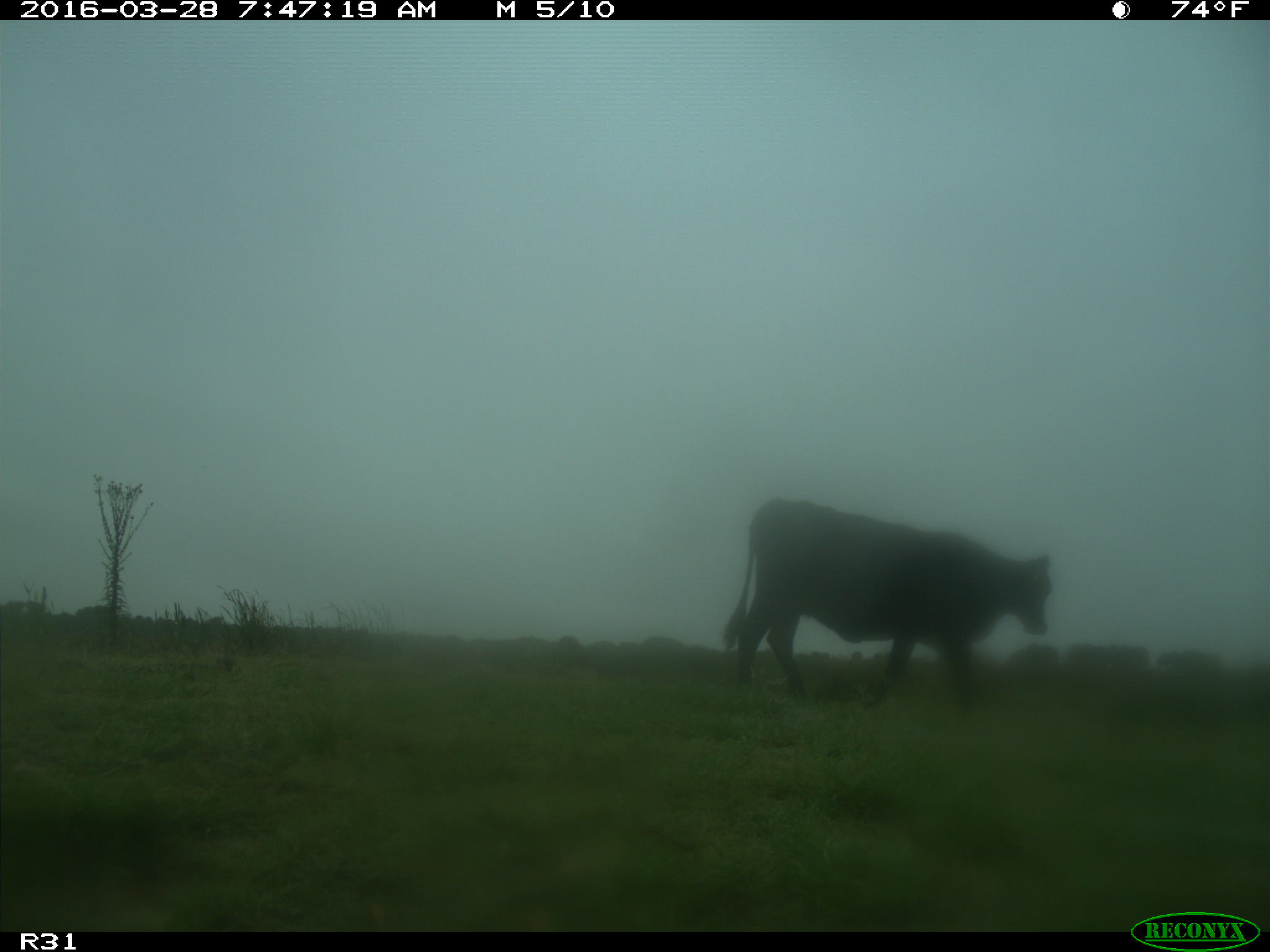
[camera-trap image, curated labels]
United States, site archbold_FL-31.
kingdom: Animalia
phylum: Chordata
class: Mammalia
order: Artiodactyla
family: Bovidae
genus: Bos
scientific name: Bos taurus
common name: domestic cow